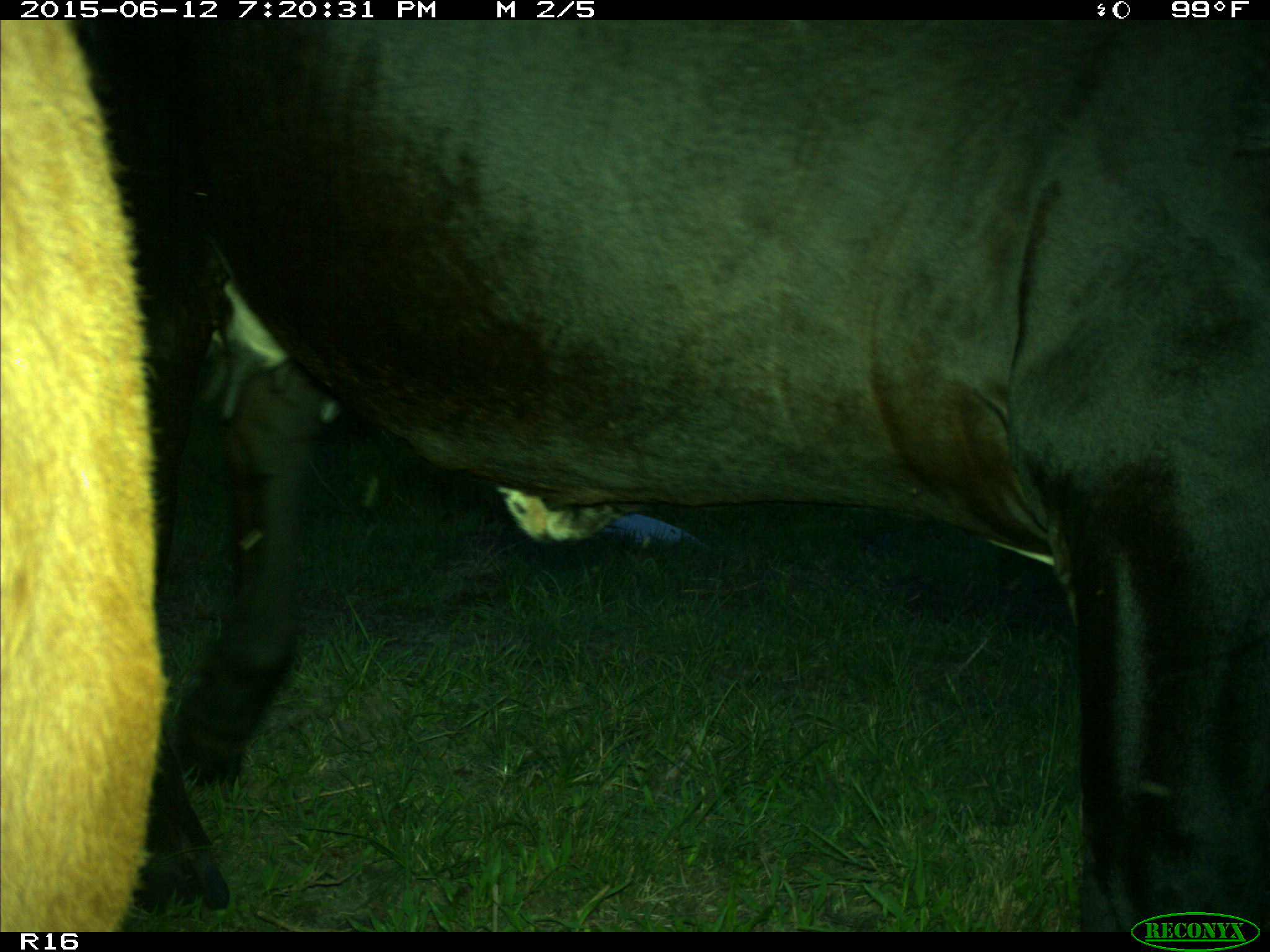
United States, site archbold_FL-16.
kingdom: Animalia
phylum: Chordata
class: Mammalia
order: Artiodactyla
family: Bovidae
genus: Bos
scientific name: Bos taurus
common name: domestic cow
Bos taurus (domestic cow).